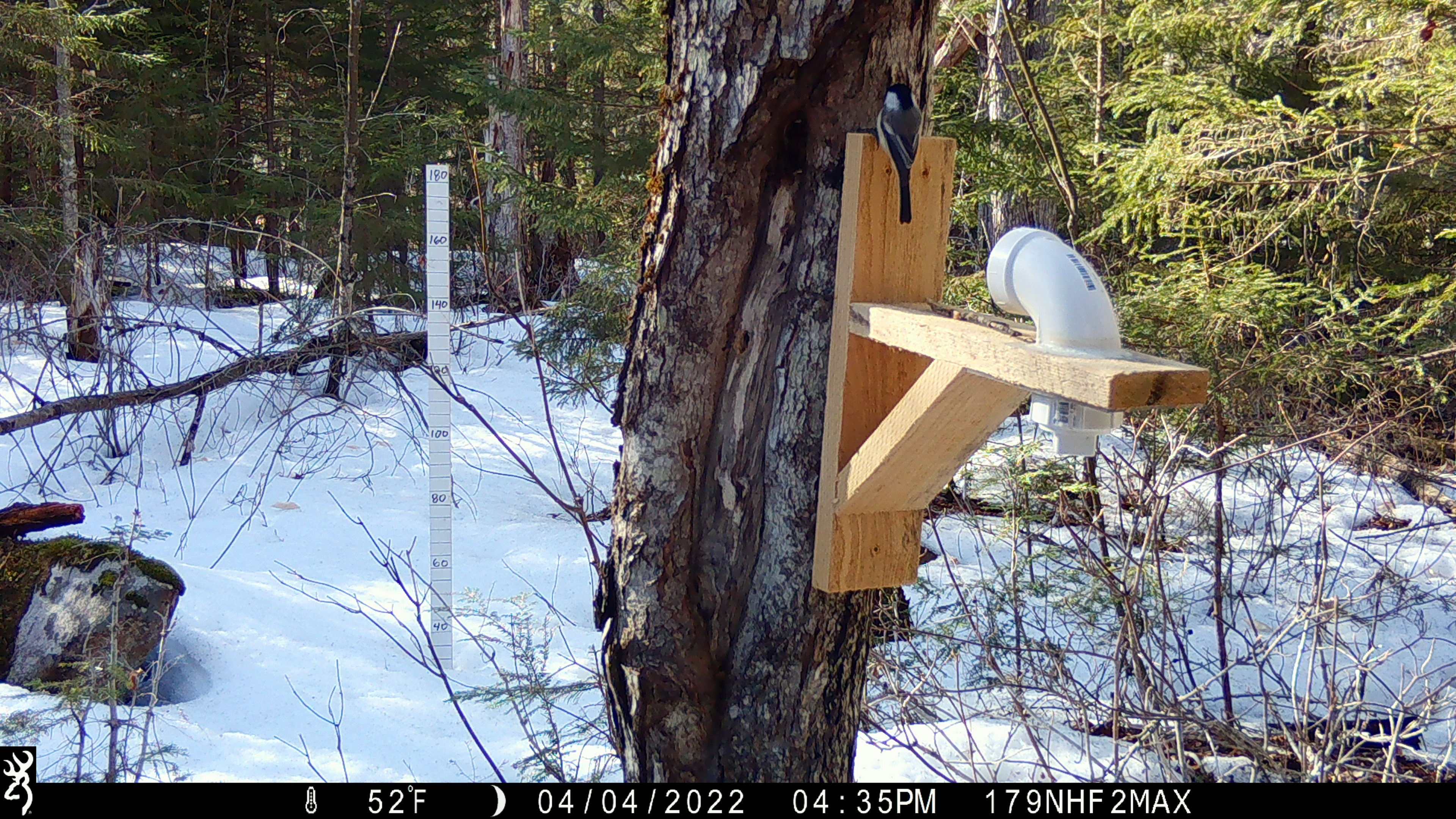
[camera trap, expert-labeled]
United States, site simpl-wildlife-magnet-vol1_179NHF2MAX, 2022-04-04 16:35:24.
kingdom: Animalia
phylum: Chordata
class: Aves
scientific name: Aves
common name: bird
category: bird sp.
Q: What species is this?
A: Bird sp. (bird) (Aves).